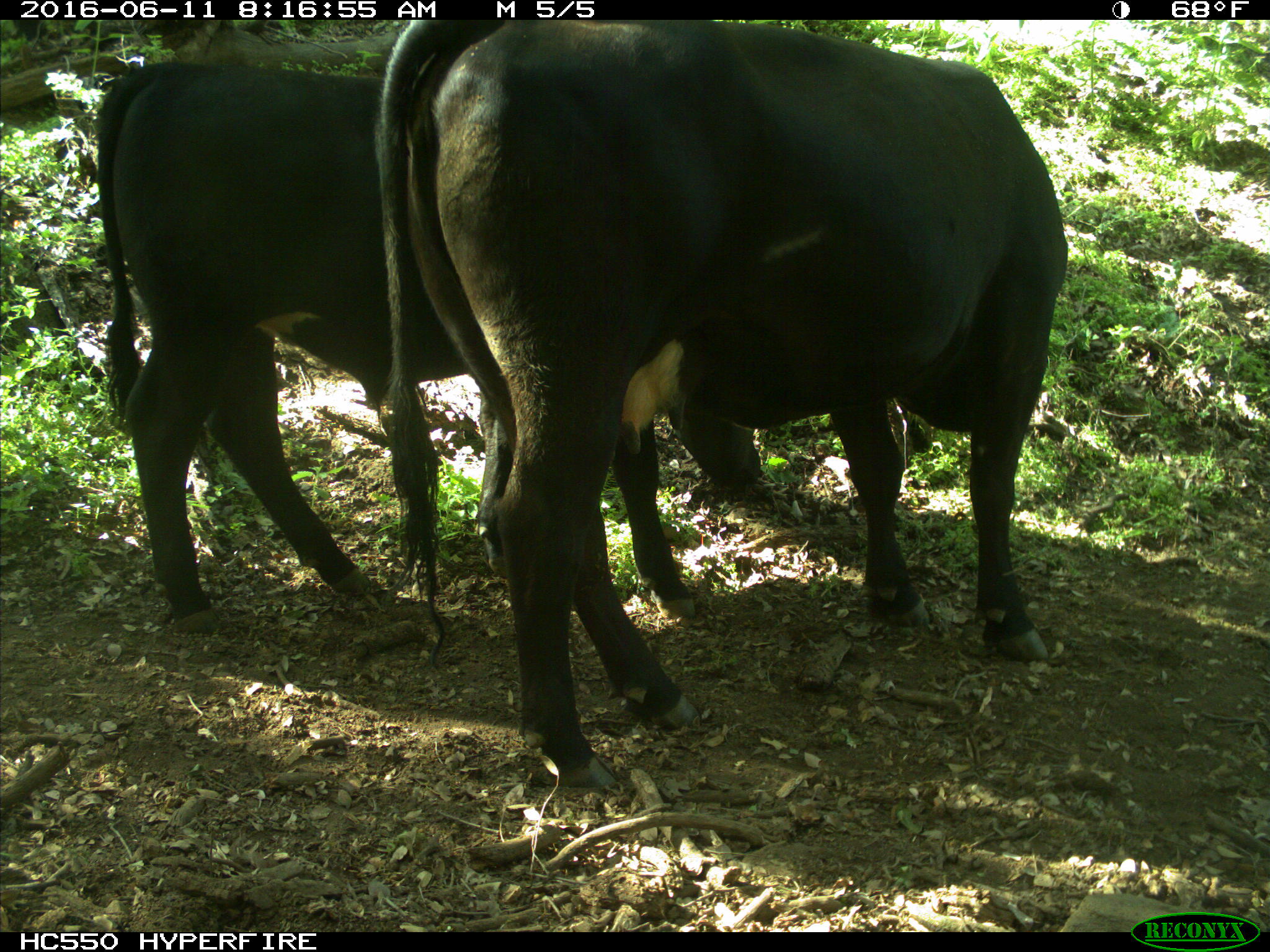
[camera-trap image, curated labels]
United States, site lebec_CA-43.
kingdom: Animalia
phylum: Chordata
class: Mammalia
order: Artiodactyla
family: Bovidae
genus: Bos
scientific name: Bos taurus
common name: domestic cow